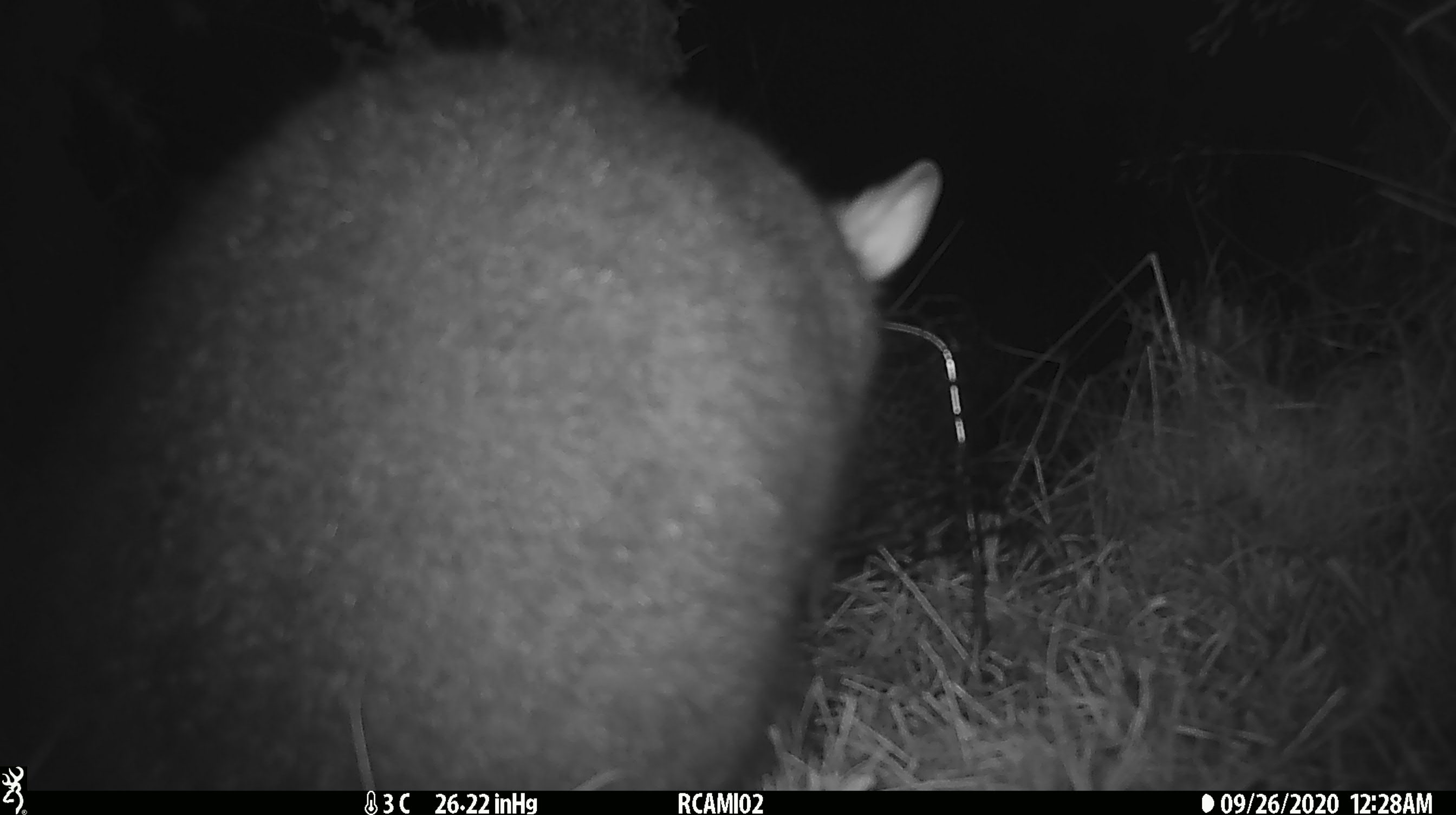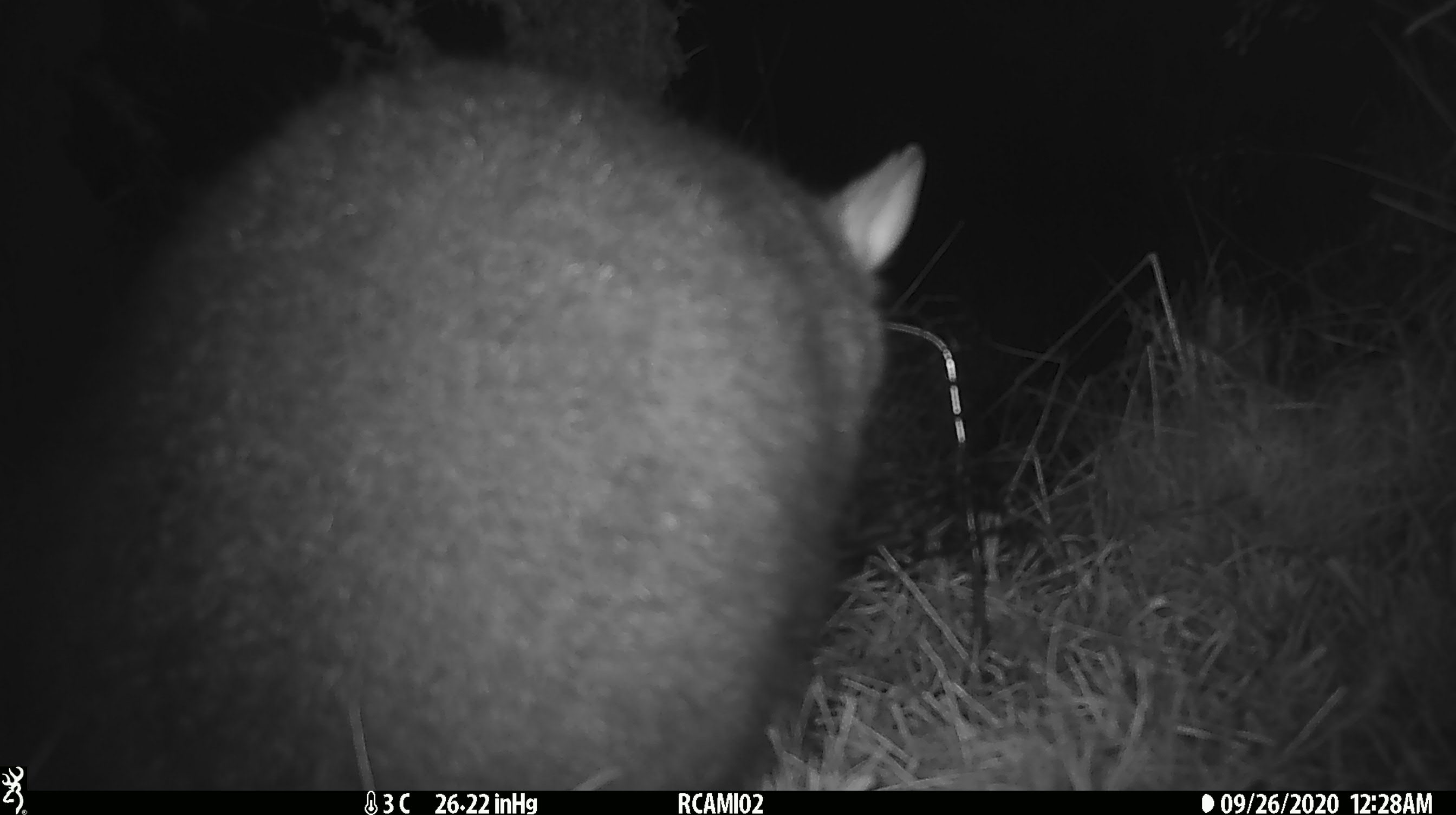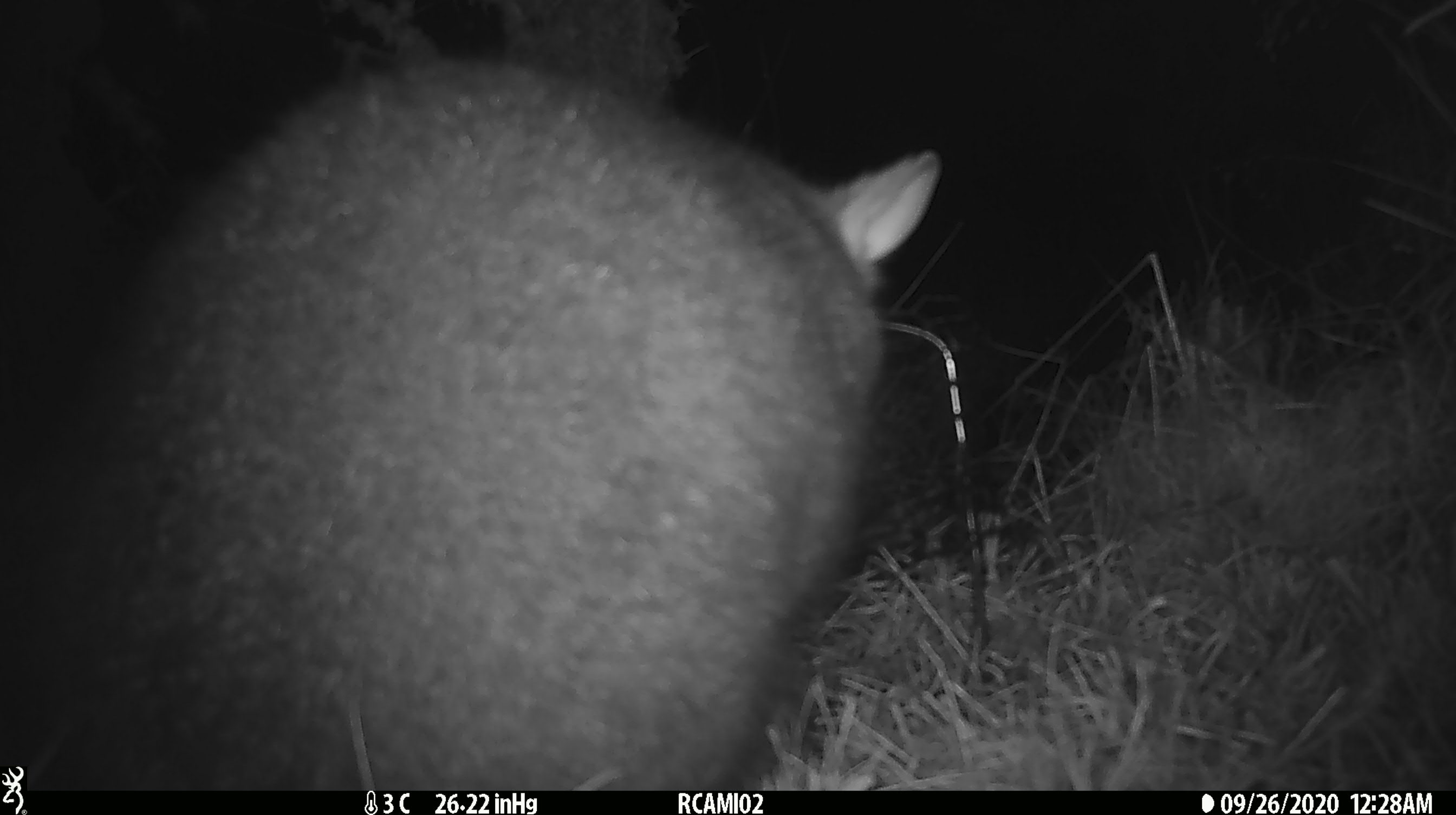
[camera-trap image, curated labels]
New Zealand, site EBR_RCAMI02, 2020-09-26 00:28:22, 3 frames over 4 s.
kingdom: Animalia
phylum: Chordata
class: Mammalia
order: Diprotodontia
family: Phalangeridae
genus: Trichosurus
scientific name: Trichosurus vulpecula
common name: common brushtail possum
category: possum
Possum (common brushtail possum) (Trichosurus vulpecula).